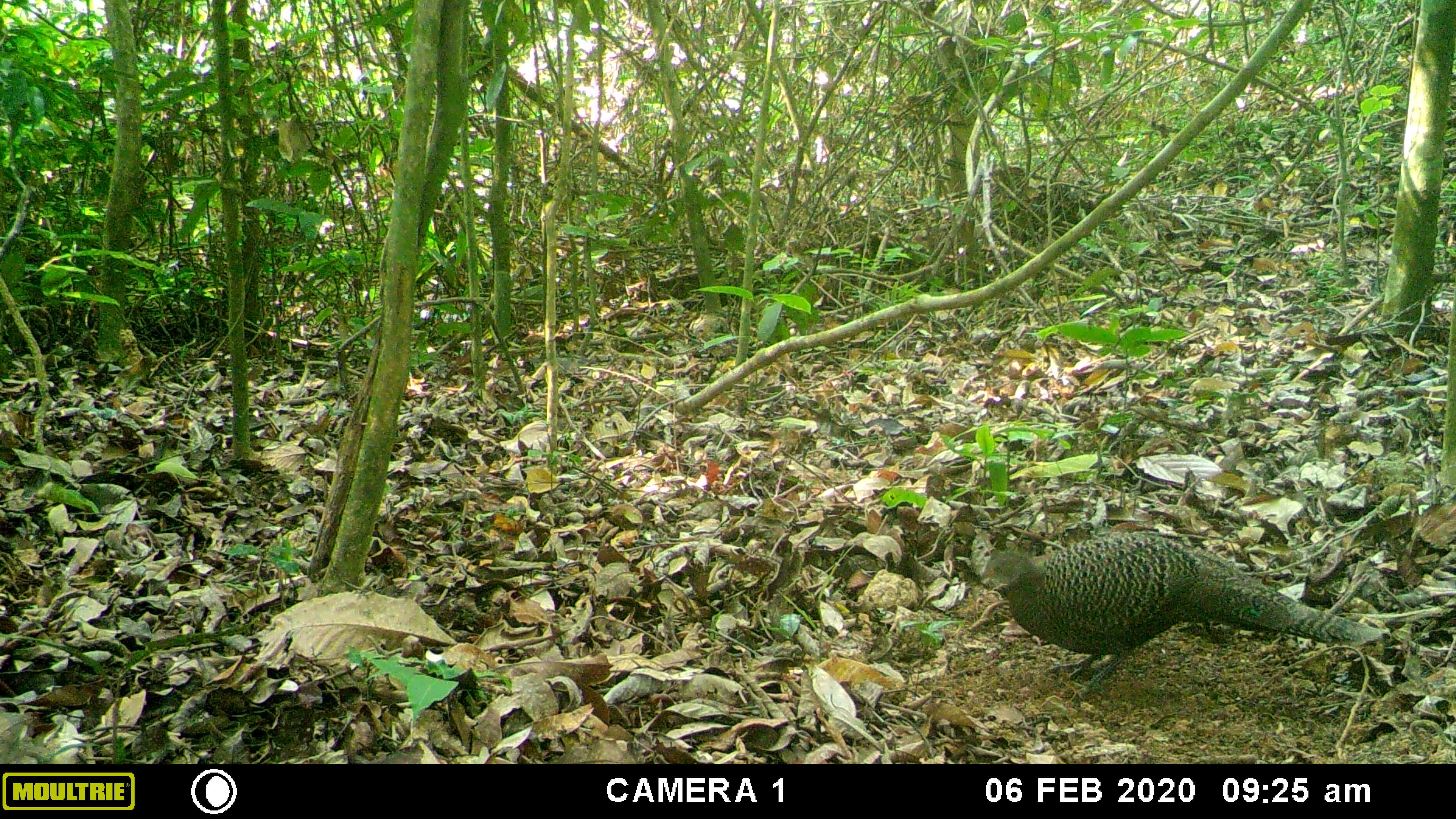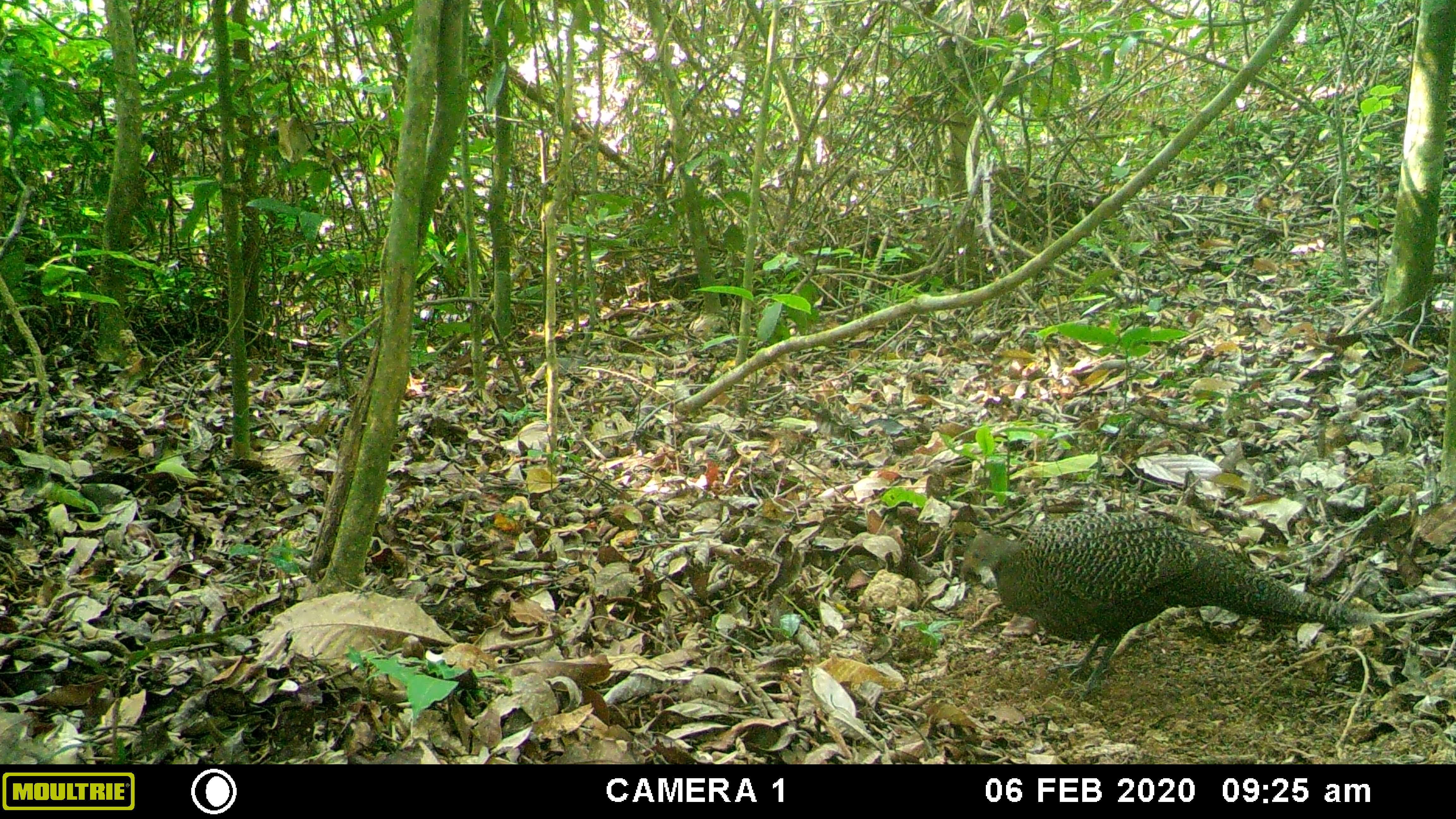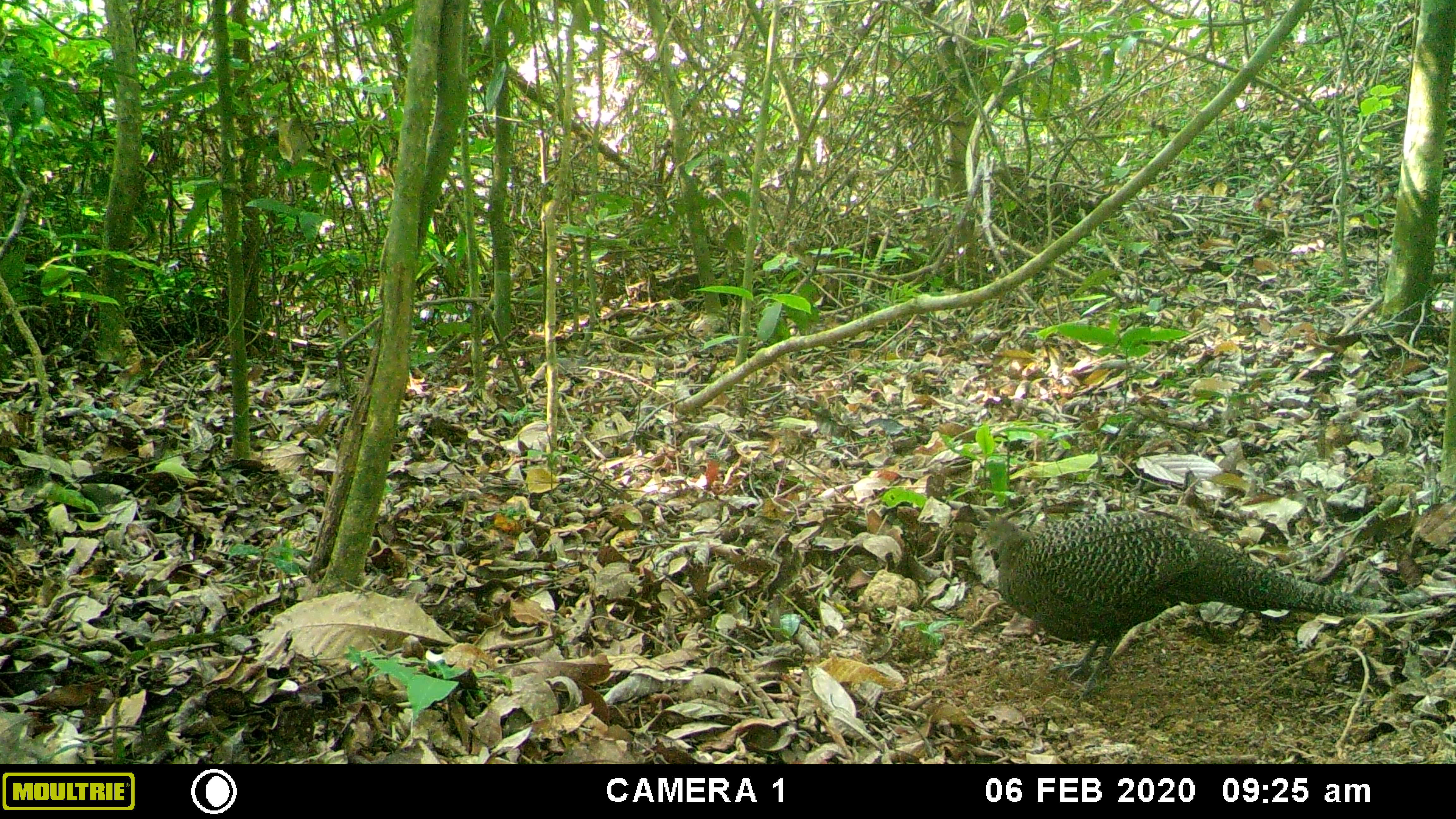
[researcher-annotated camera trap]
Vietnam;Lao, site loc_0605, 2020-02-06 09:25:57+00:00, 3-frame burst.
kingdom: Animalia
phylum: Chordata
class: Aves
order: Galliformes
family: Phasianidae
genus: Polyplectron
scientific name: Polyplectron bicalcaratum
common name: gray peacock-pheasant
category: grey peacock pheasant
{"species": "grey peacock pheasant (gray peacock-pheasant) (Polyplectron bicalcaratum)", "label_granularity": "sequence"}